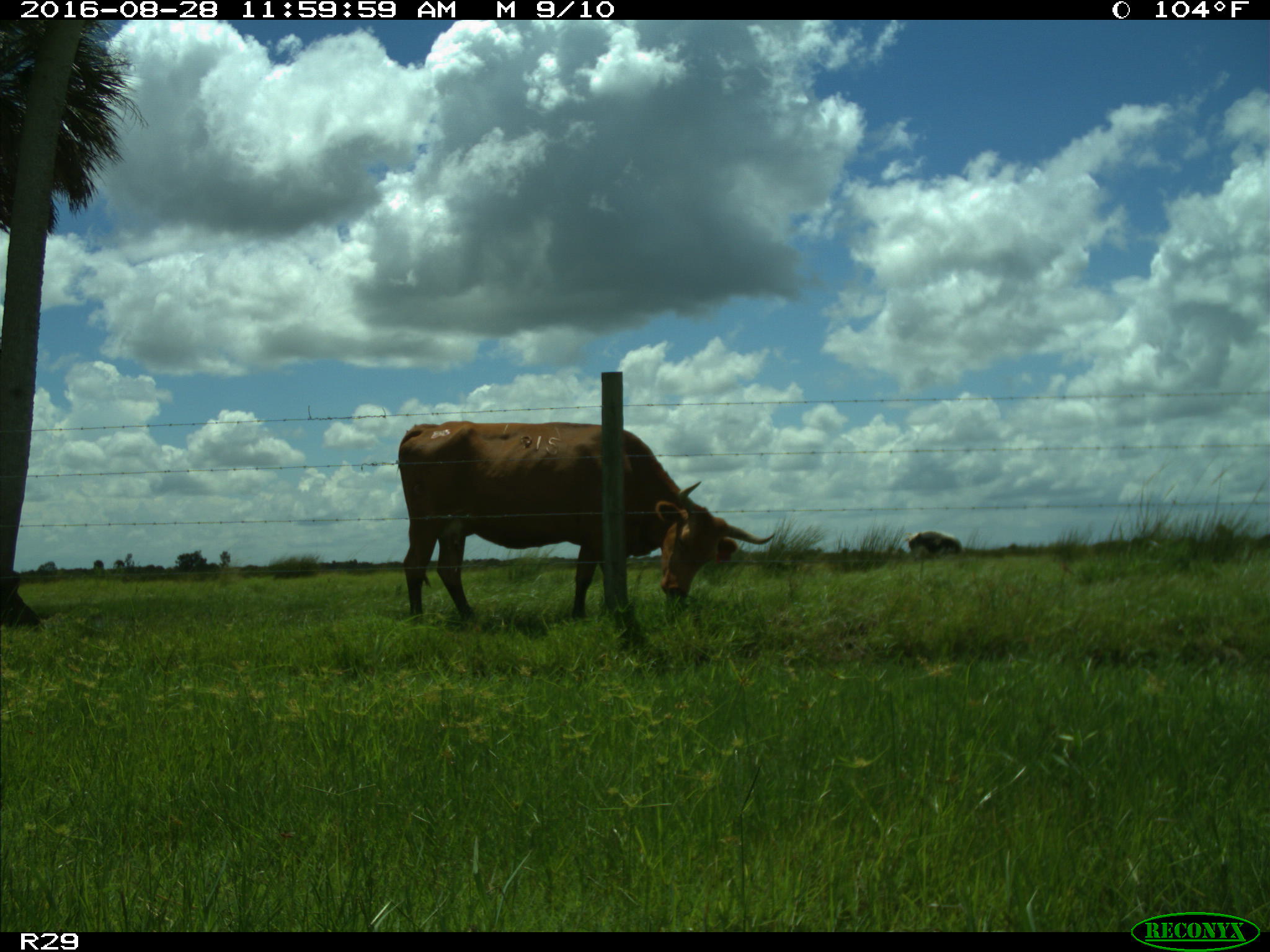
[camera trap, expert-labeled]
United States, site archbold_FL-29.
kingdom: Animalia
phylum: Chordata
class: Mammalia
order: Artiodactyla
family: Bovidae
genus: Bos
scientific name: Bos taurus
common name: domestic cow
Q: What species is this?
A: Bos taurus (domestic cow).